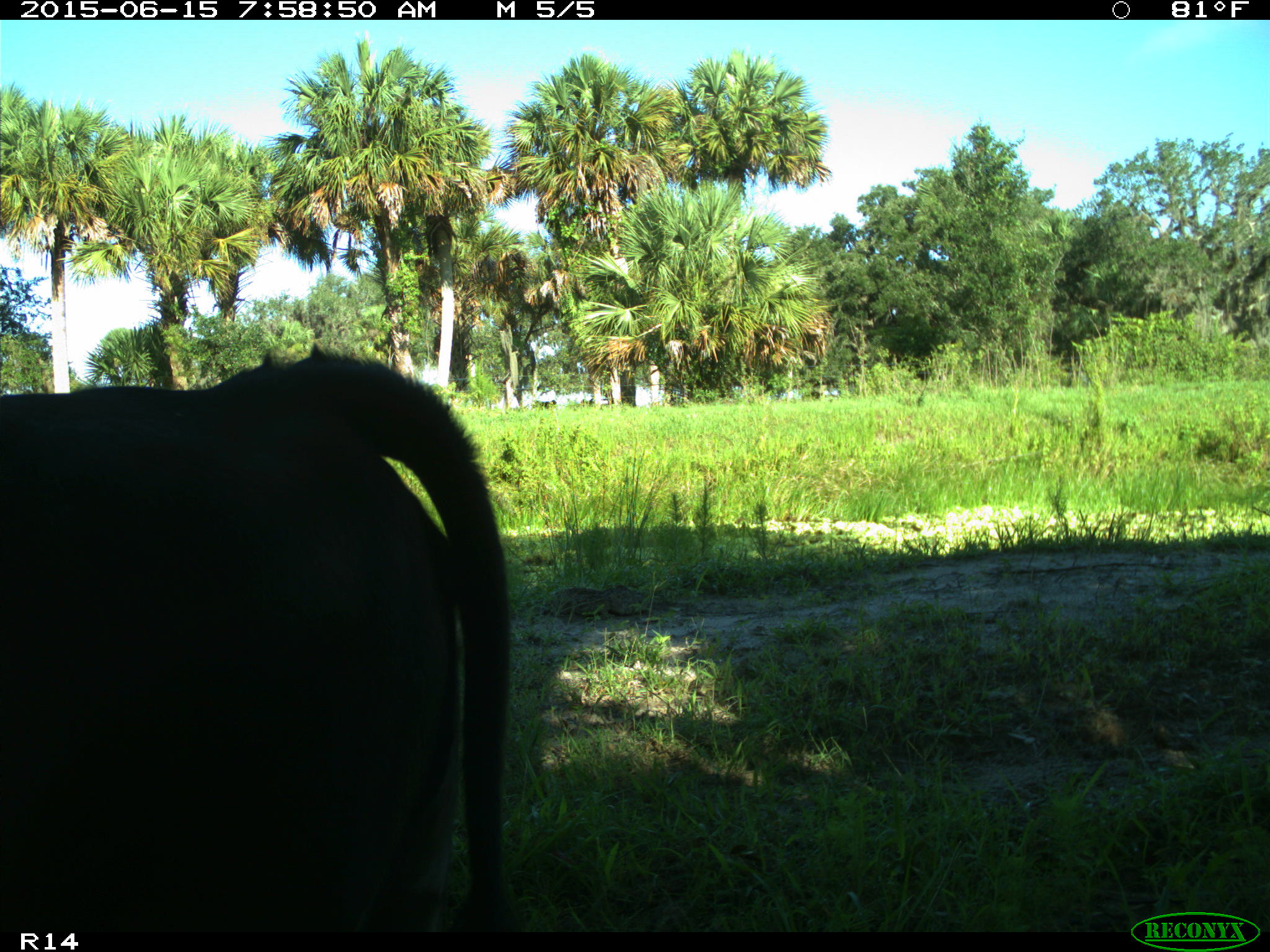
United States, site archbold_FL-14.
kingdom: Animalia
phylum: Chordata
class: Mammalia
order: Artiodactyla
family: Bovidae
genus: Bos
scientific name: Bos taurus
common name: domestic cow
Bos taurus (domestic cow).